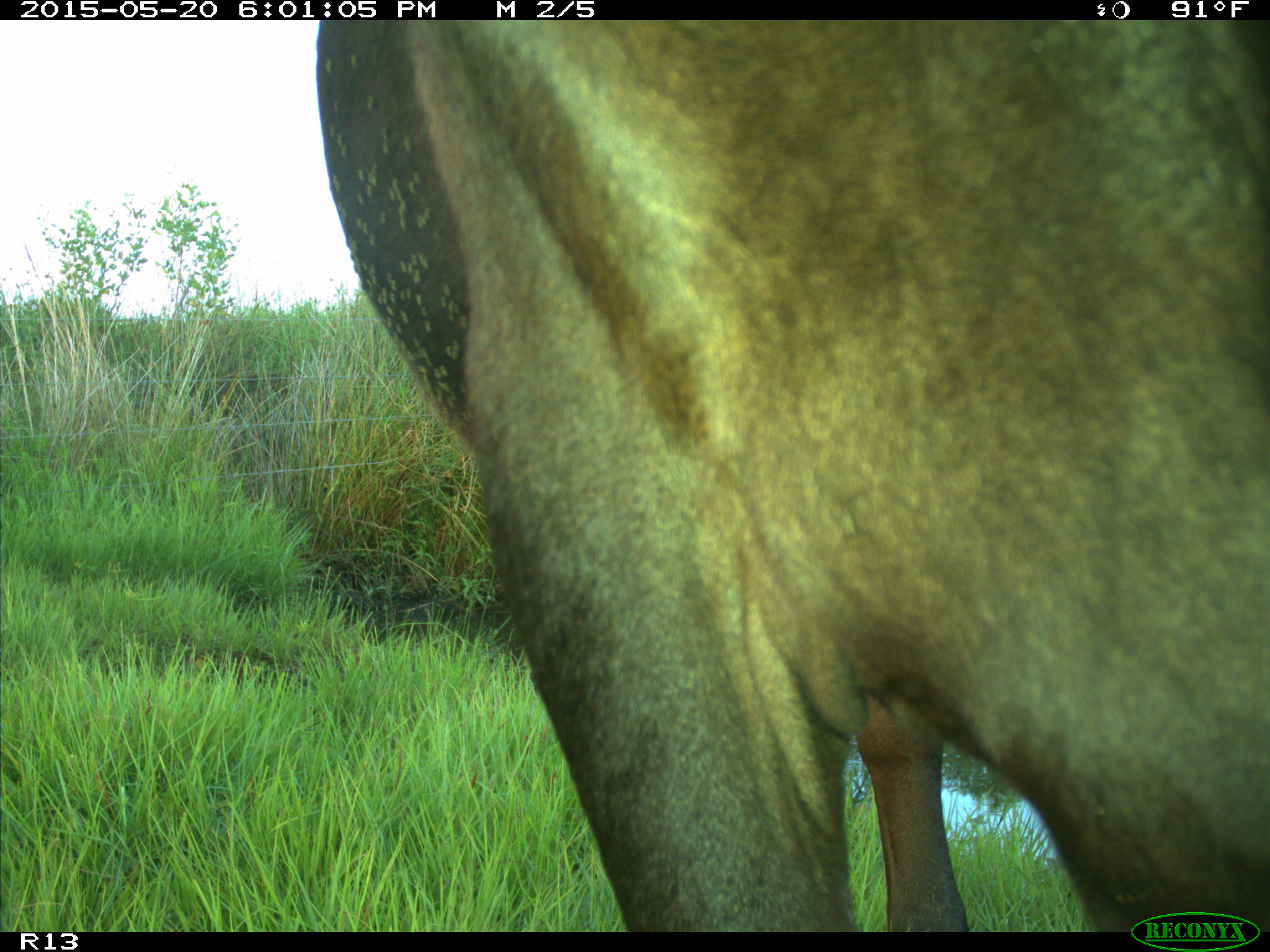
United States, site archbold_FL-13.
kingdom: Animalia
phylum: Chordata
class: Mammalia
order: Artiodactyla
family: Bovidae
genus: Bos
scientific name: Bos taurus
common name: domestic cow